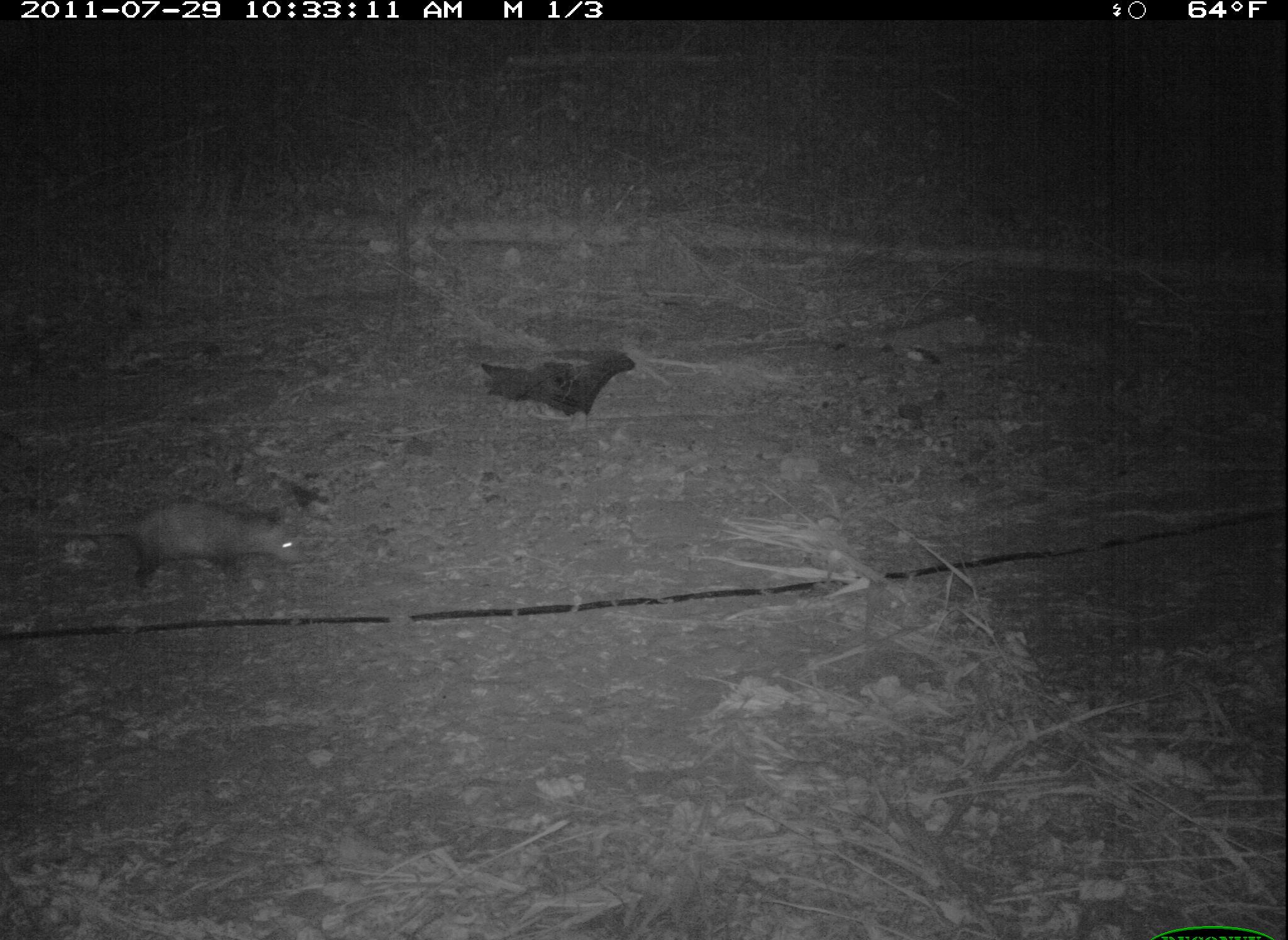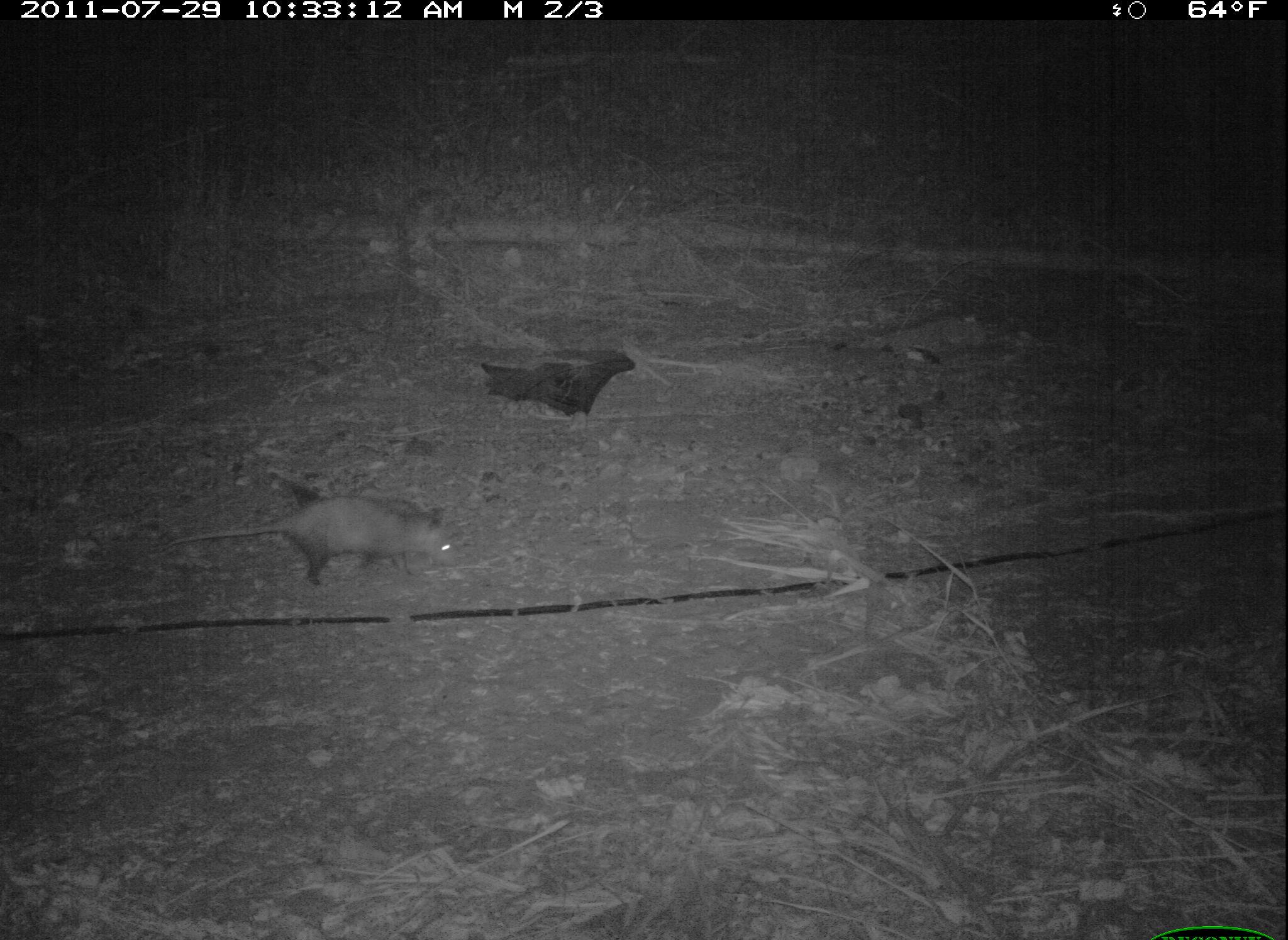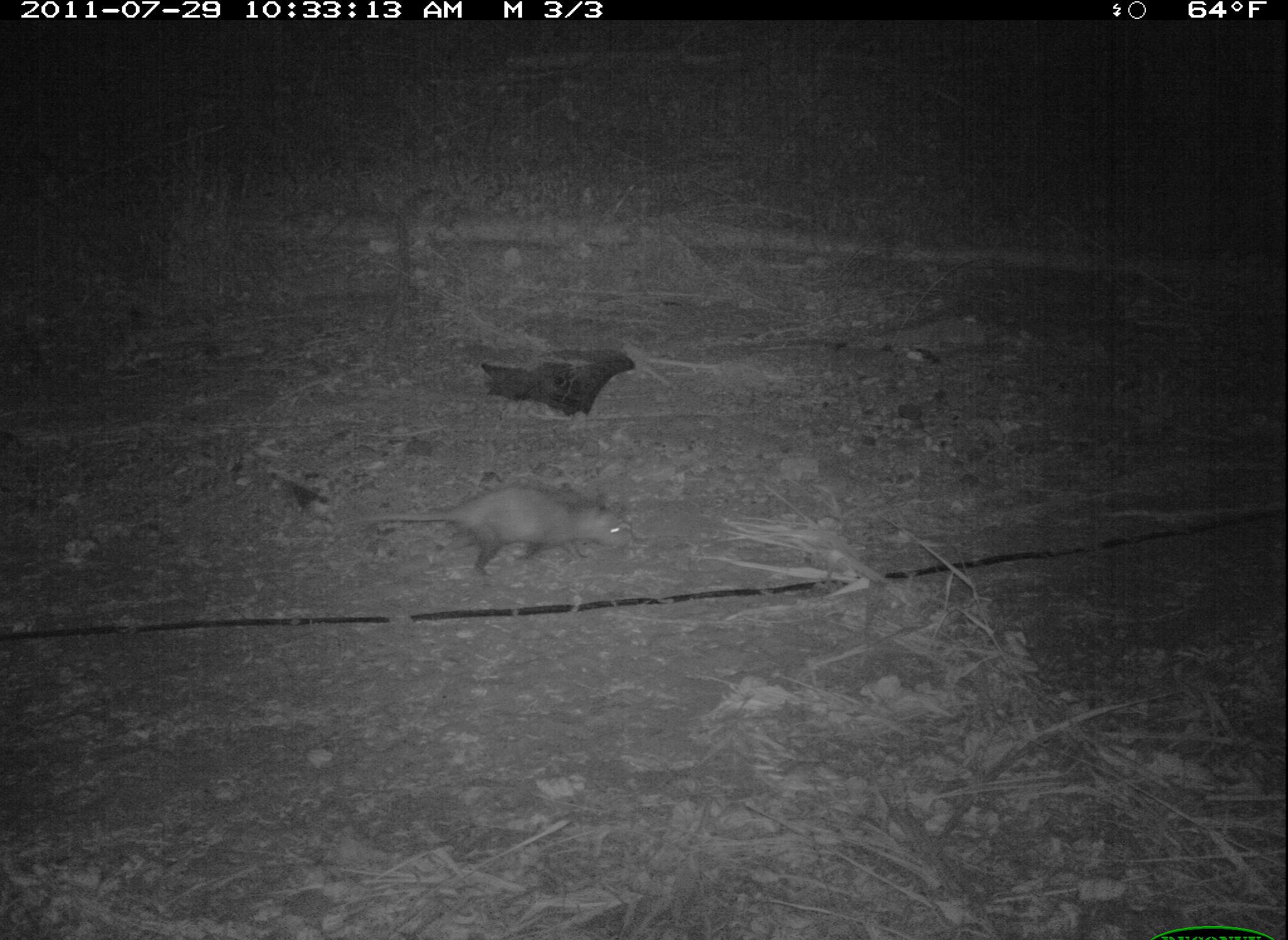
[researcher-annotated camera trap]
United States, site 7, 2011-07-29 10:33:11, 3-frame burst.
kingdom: Animalia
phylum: Chordata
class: Mammalia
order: Didelphimorphia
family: Didelphidae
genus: Didelphis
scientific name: Didelphis virginiana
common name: virginia opossum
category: opossum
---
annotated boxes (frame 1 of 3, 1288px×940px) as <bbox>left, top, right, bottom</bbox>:
opossum: <bbox>52, 493, 311, 598</bbox>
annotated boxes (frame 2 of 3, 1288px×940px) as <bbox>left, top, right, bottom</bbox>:
opossum: <bbox>180, 490, 464, 588</bbox>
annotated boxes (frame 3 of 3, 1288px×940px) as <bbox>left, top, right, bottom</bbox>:
opossum: <bbox>312, 474, 644, 585</bbox>